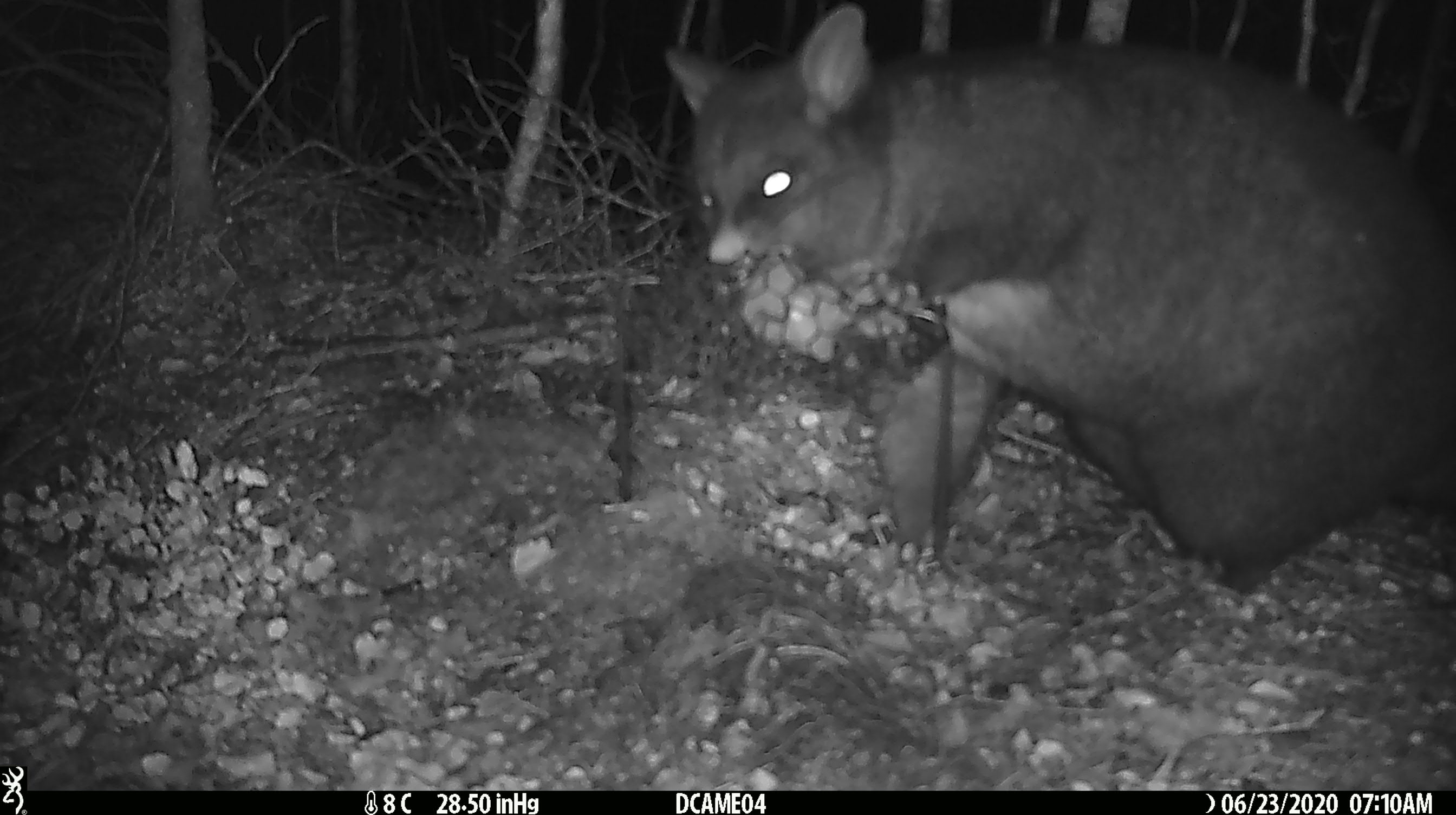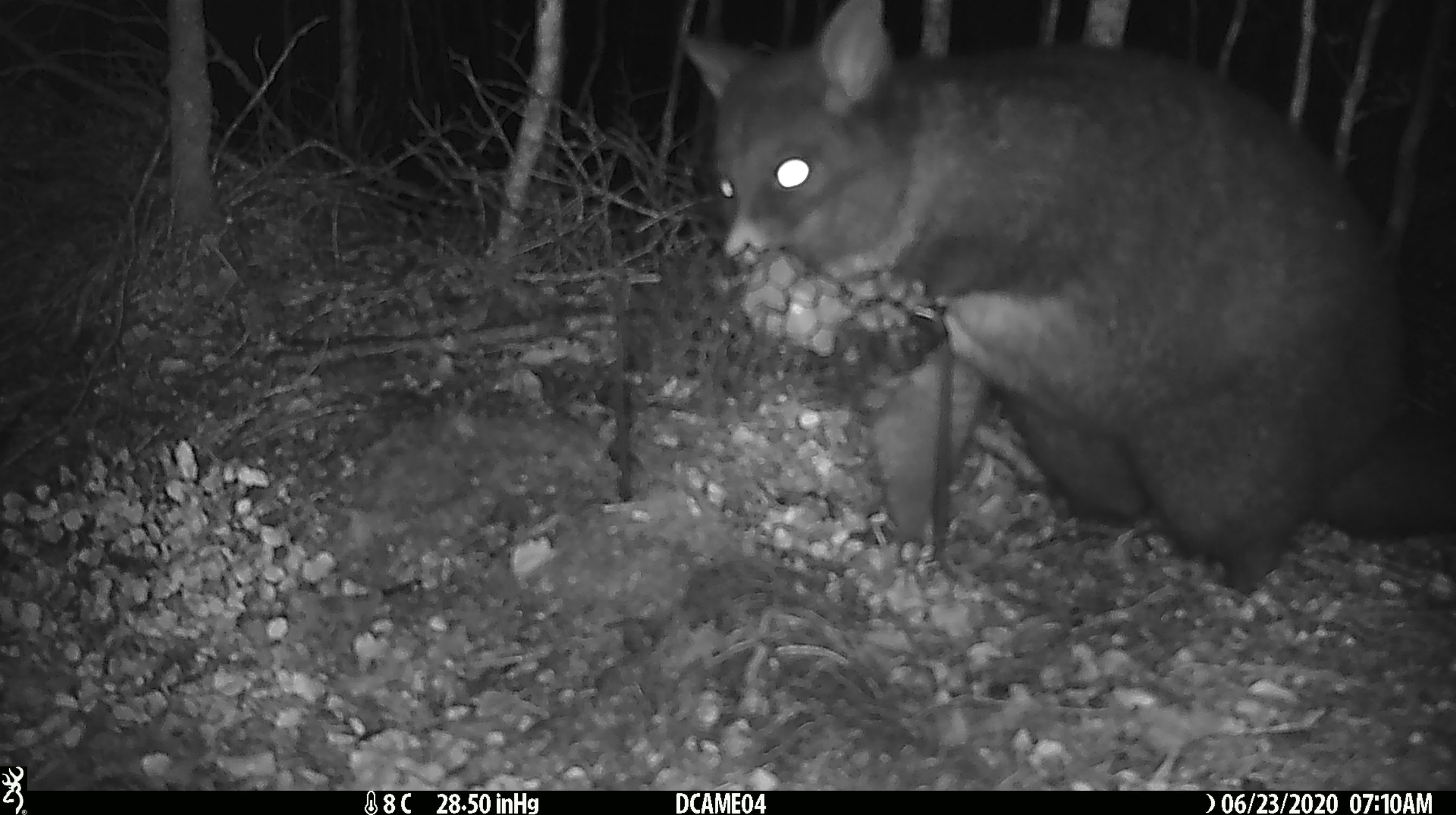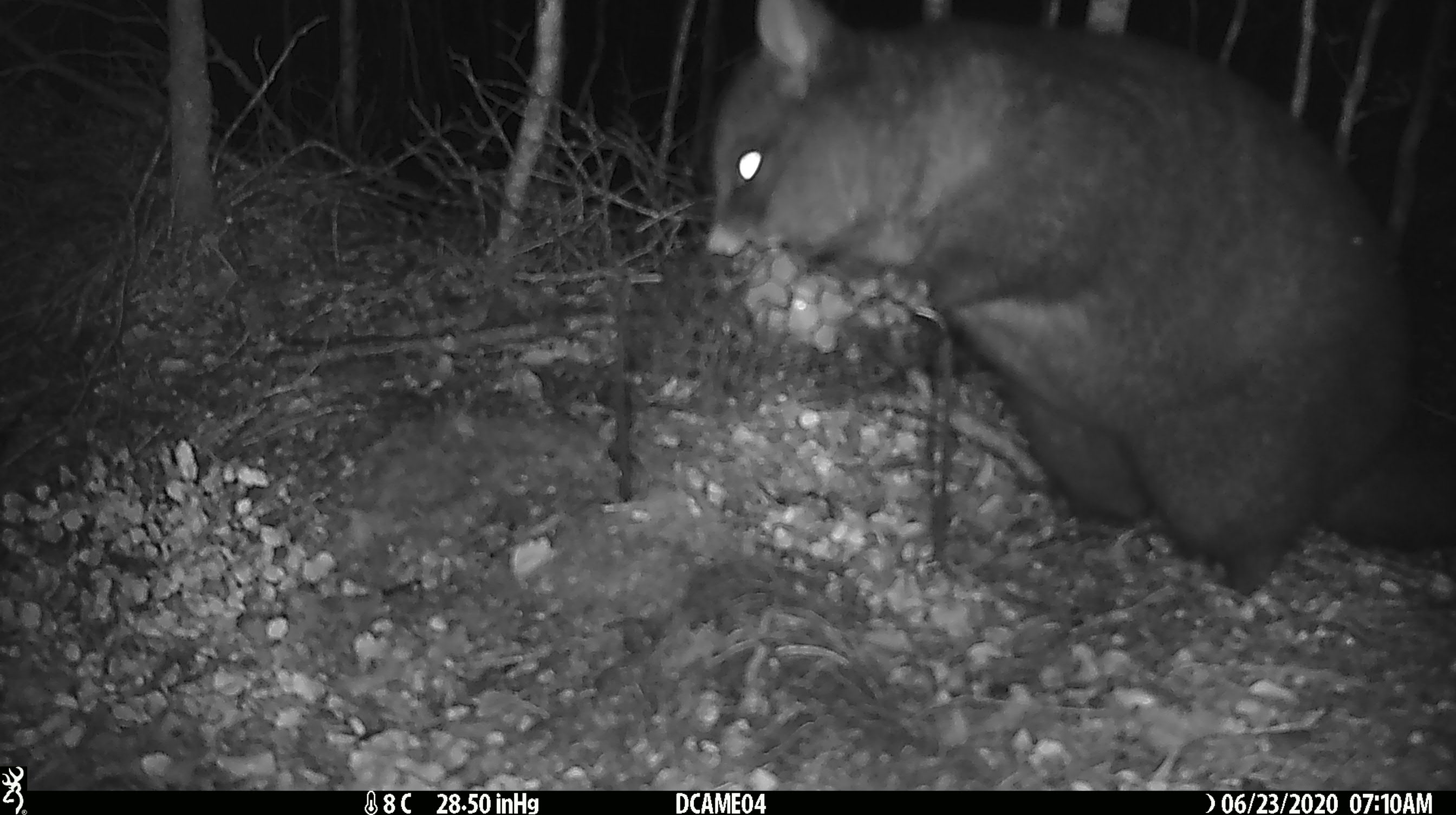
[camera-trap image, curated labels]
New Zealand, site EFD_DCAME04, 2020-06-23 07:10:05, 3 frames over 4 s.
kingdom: Animalia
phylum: Chordata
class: Mammalia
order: Diprotodontia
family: Phalangeridae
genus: Trichosurus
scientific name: Trichosurus vulpecula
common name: common brushtail possum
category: possum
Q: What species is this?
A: Possum (common brushtail possum) (Trichosurus vulpecula).